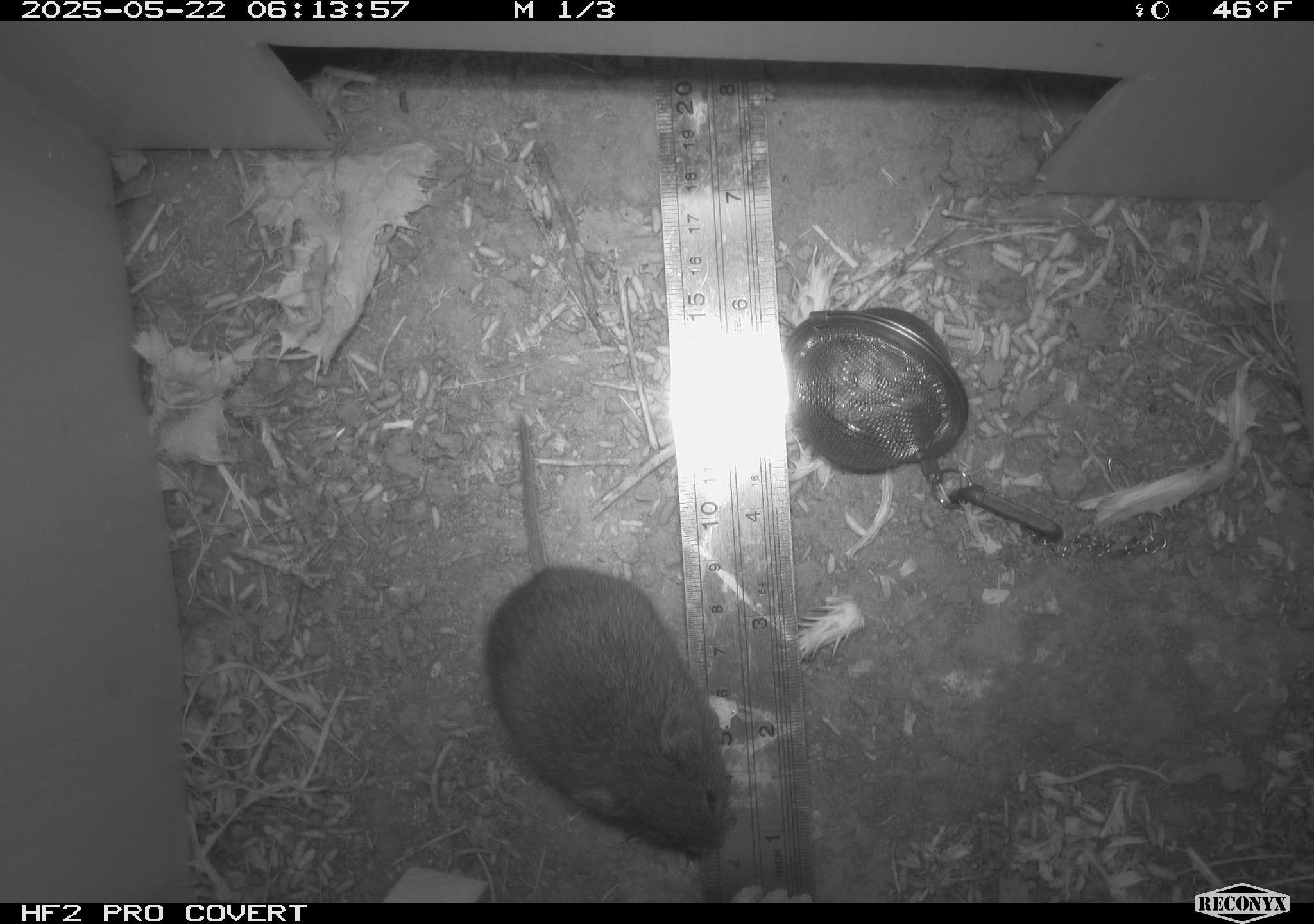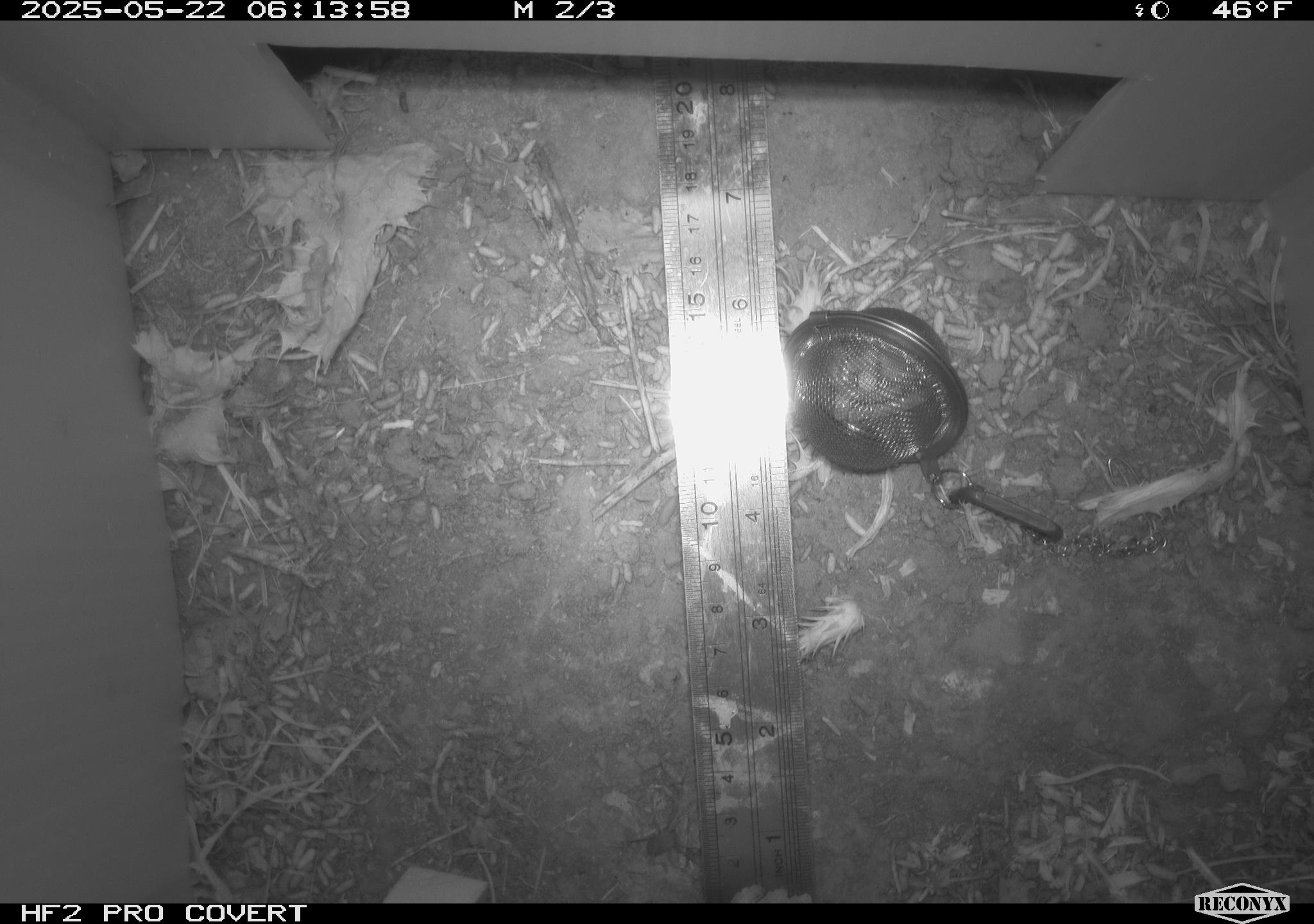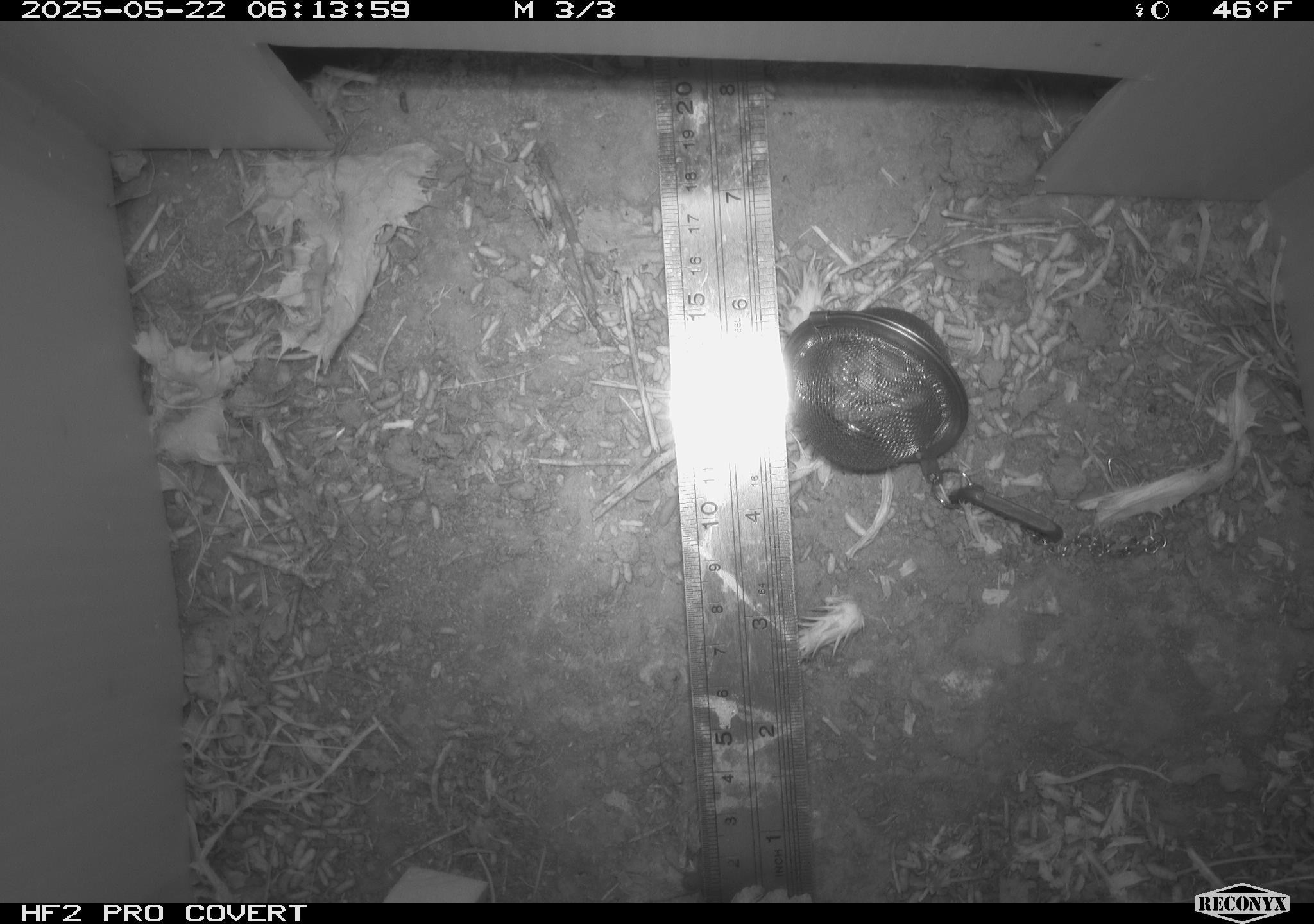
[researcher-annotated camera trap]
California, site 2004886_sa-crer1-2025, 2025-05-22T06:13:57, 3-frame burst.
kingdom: Animalia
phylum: Chordata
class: Mammalia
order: Rodentia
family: Cricetidae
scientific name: Arvicolinae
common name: voles, lemmings, and muskrats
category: arvicolinae subfamily